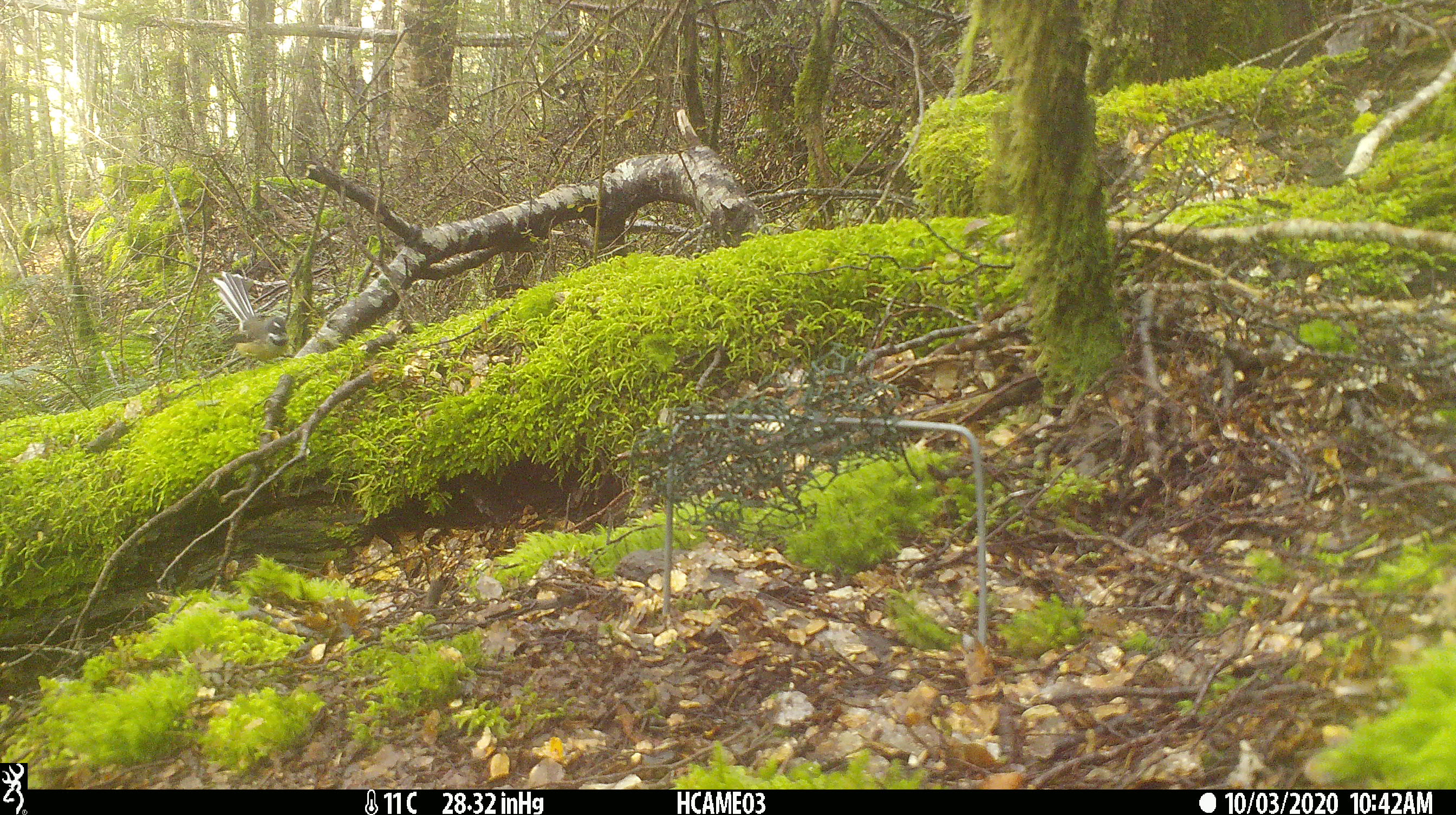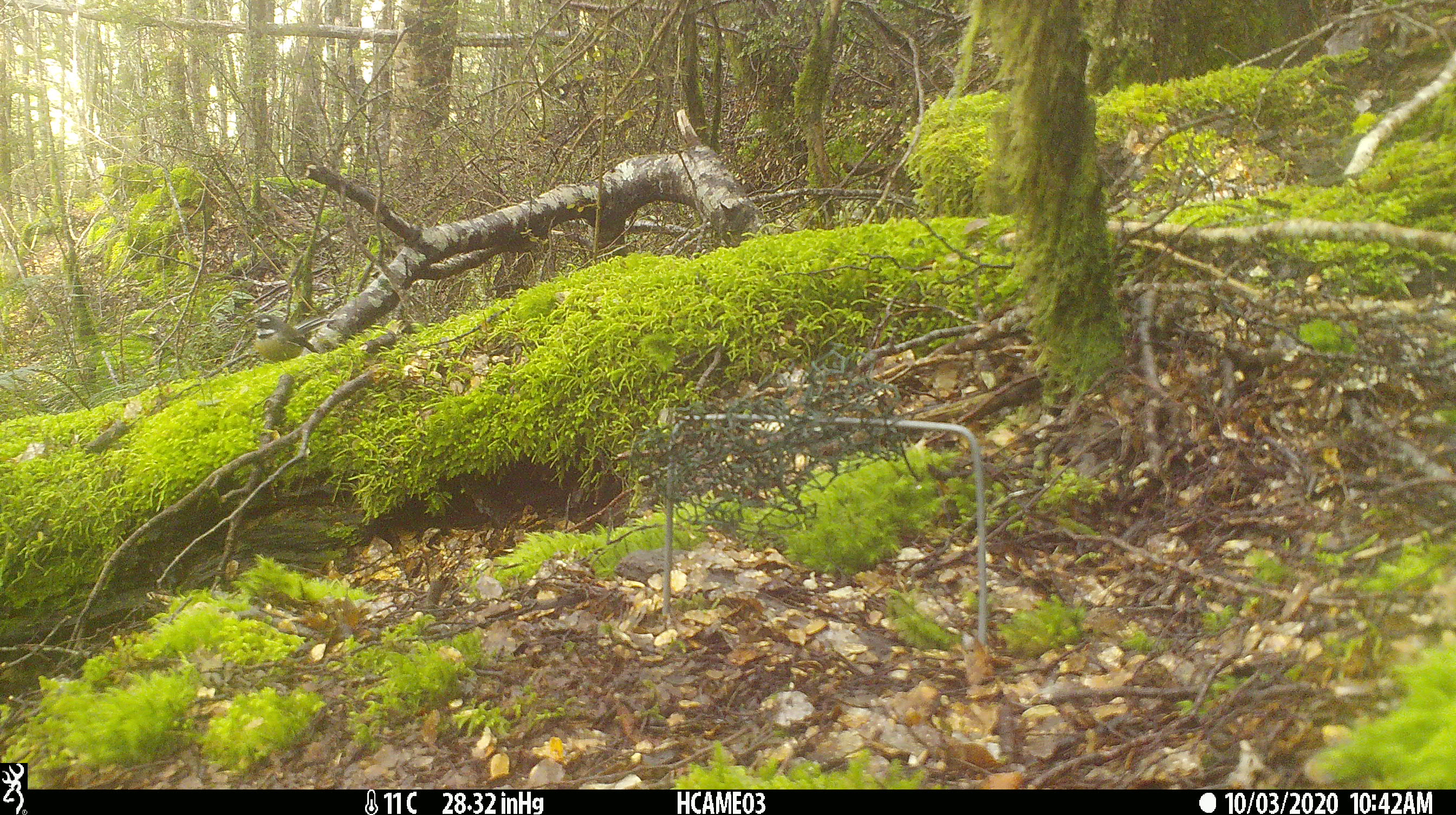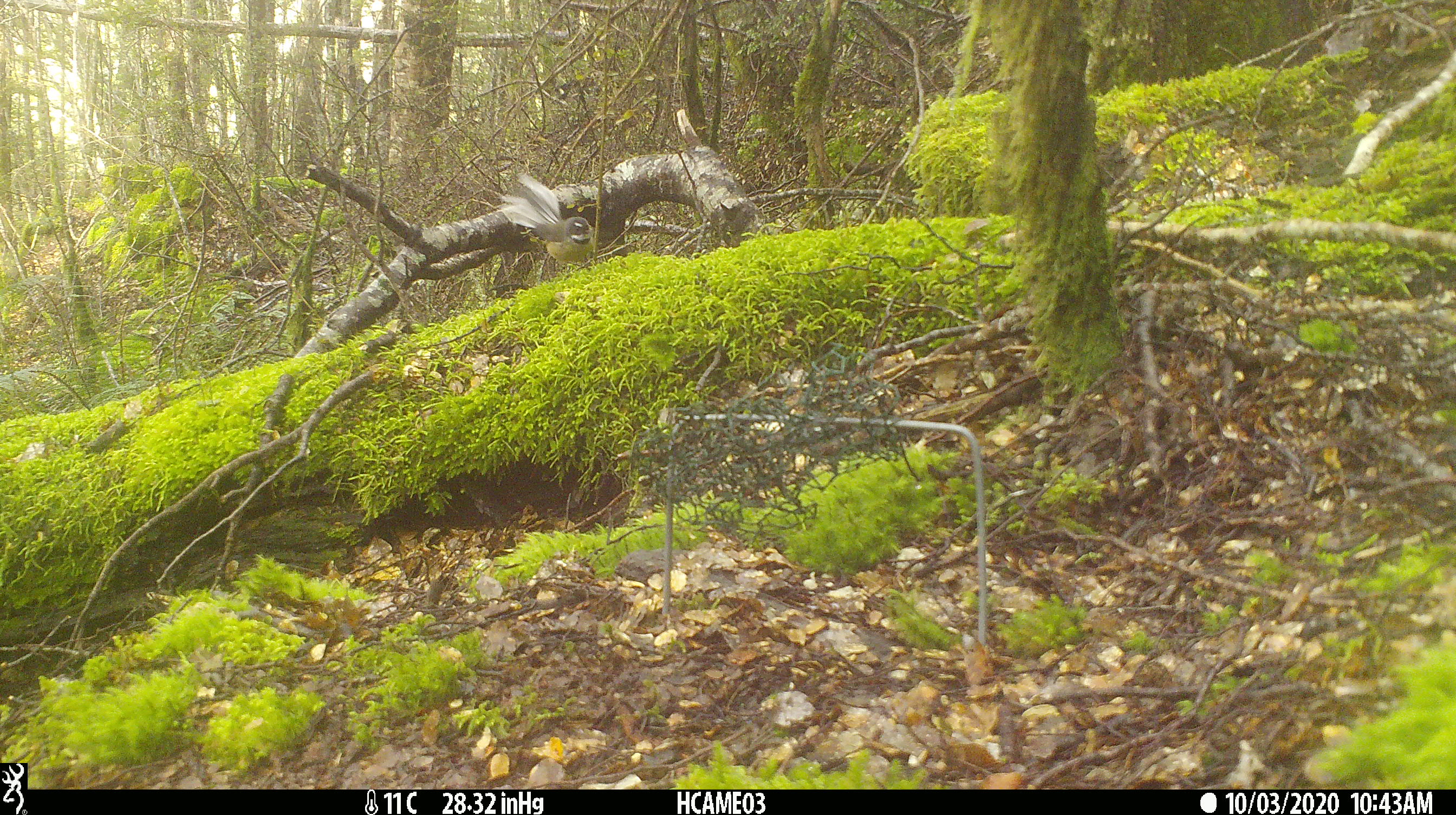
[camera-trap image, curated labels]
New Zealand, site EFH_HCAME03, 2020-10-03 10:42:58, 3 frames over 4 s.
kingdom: Animalia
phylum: Chordata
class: Aves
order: Passeriformes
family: Rhipiduridae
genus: Rhipidura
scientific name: Rhipidura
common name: fantails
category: fantail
Fantail (fantails) (Rhipidura).